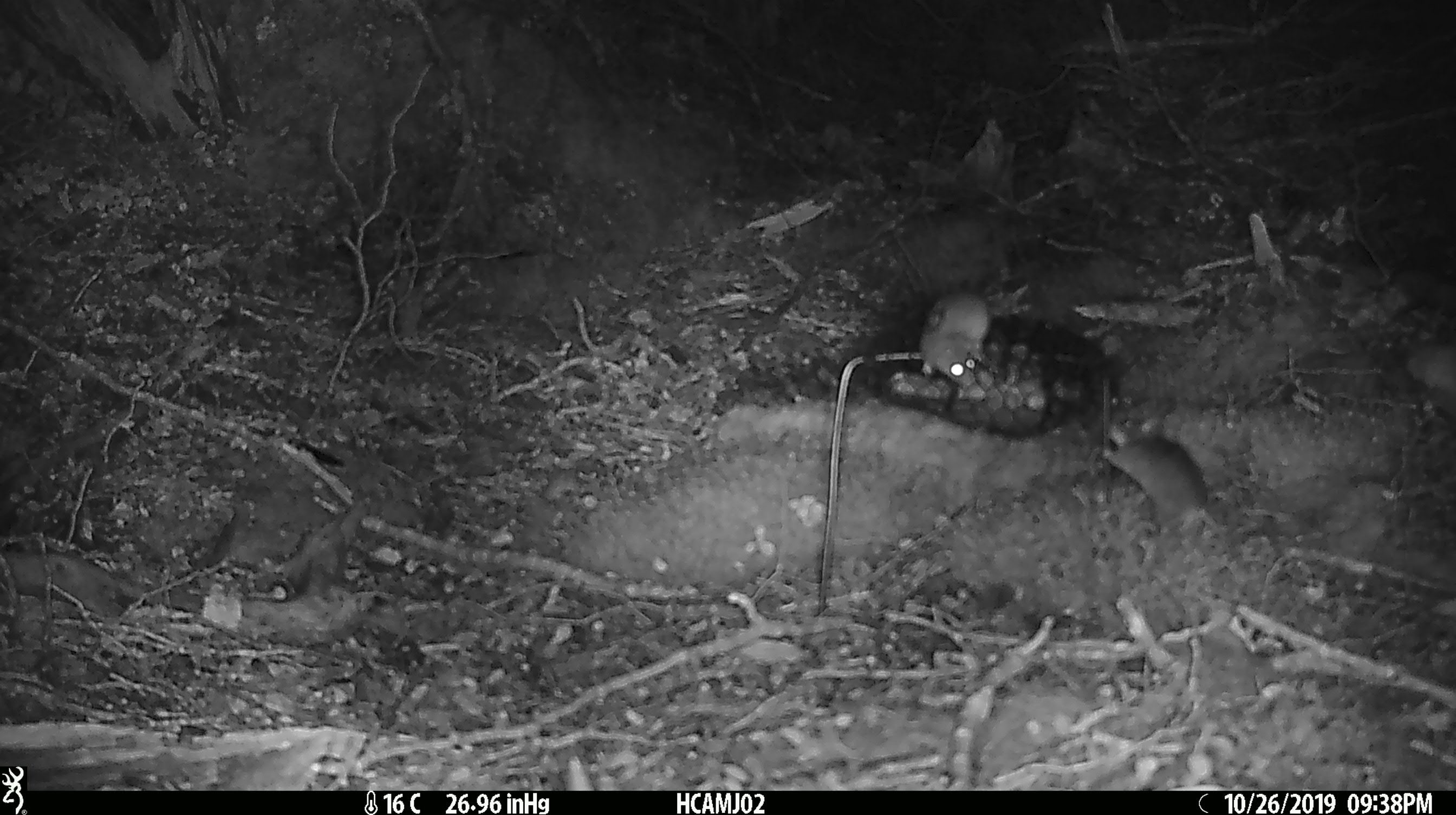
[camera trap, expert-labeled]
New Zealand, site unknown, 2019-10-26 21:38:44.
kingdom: Animalia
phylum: Chordata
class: Mammalia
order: Rodentia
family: Muridae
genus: Mus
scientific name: Mus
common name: mouse